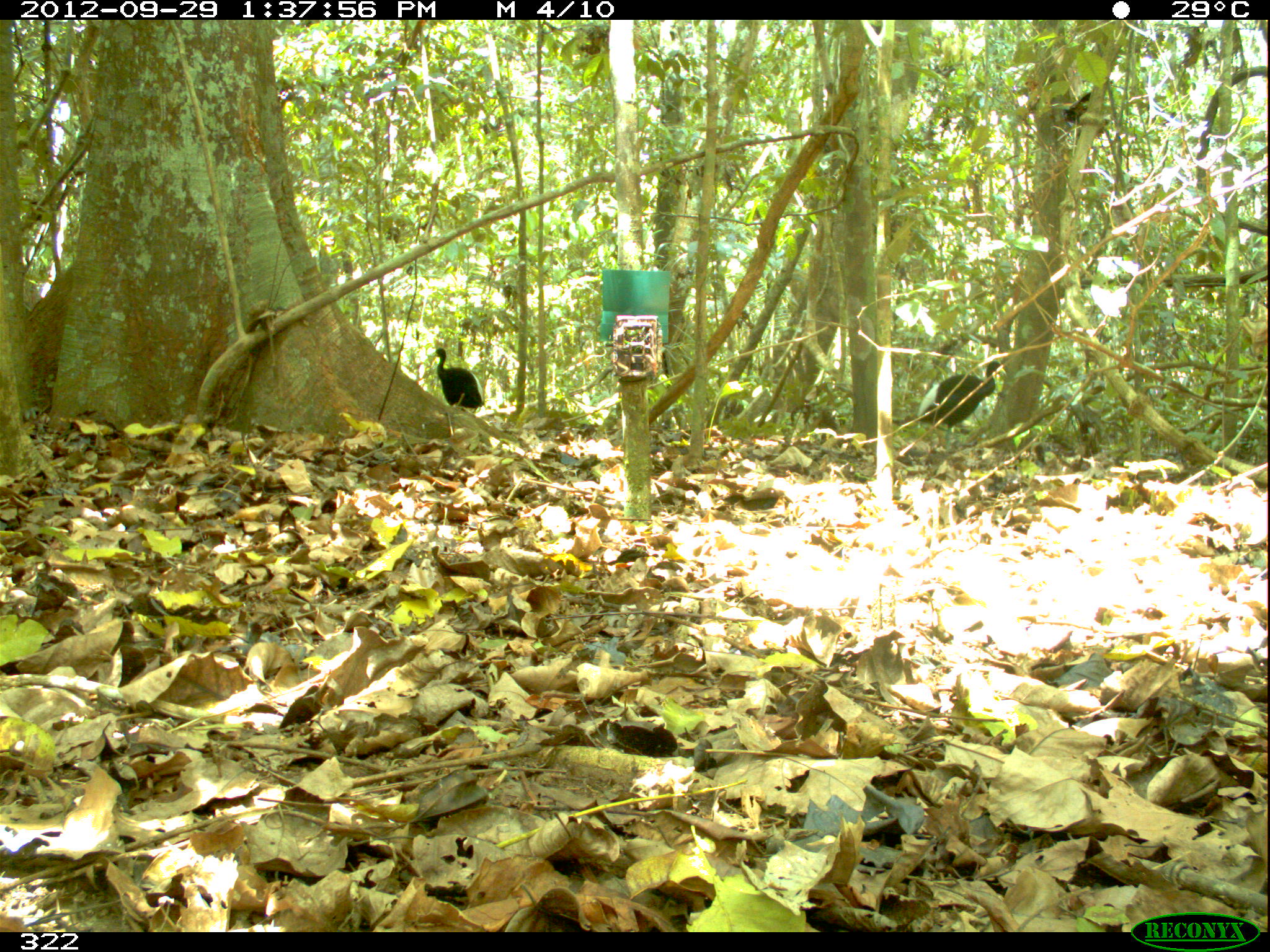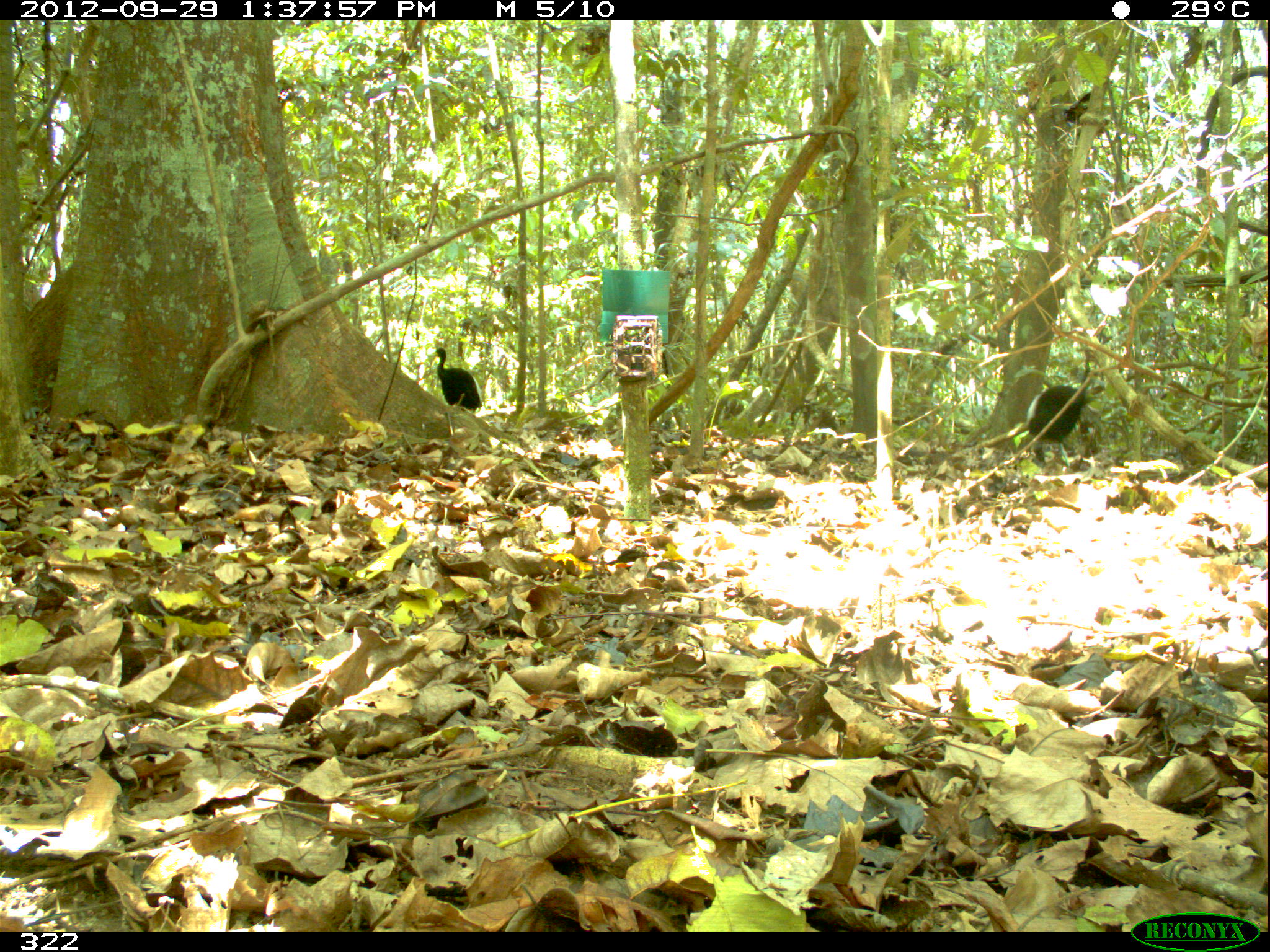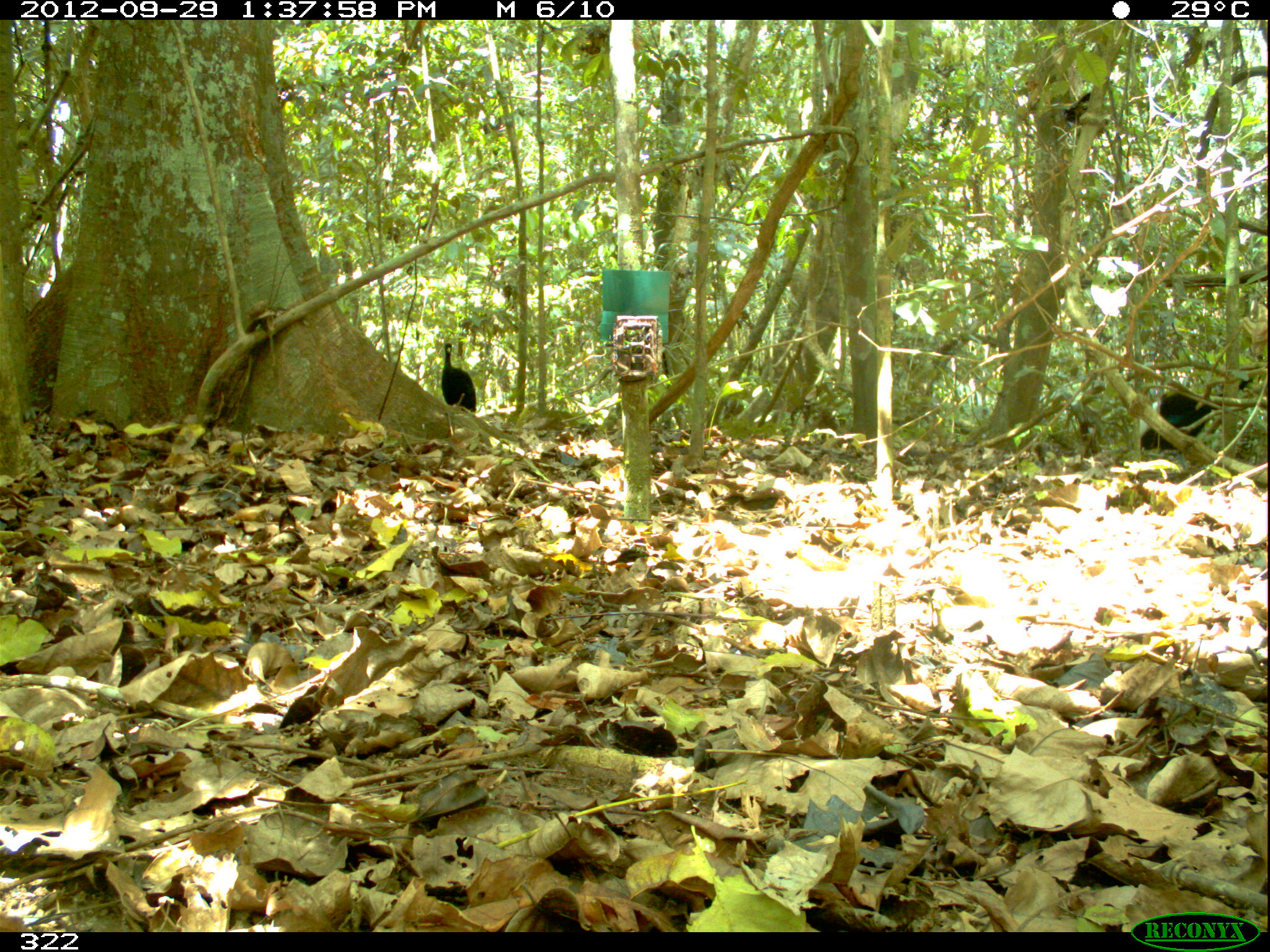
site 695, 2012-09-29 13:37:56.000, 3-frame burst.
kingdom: Animalia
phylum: Chordata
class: Aves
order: Gruiformes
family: Psophiidae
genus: Psophia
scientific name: Psophia leucoptera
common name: pale-winged trumpeter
Psophia leucoptera (pale-winged trumpeter).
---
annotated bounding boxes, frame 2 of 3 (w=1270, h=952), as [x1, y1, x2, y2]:
psophia leucoptera: [1027, 385, 1101, 466]; [433, 347, 482, 414]